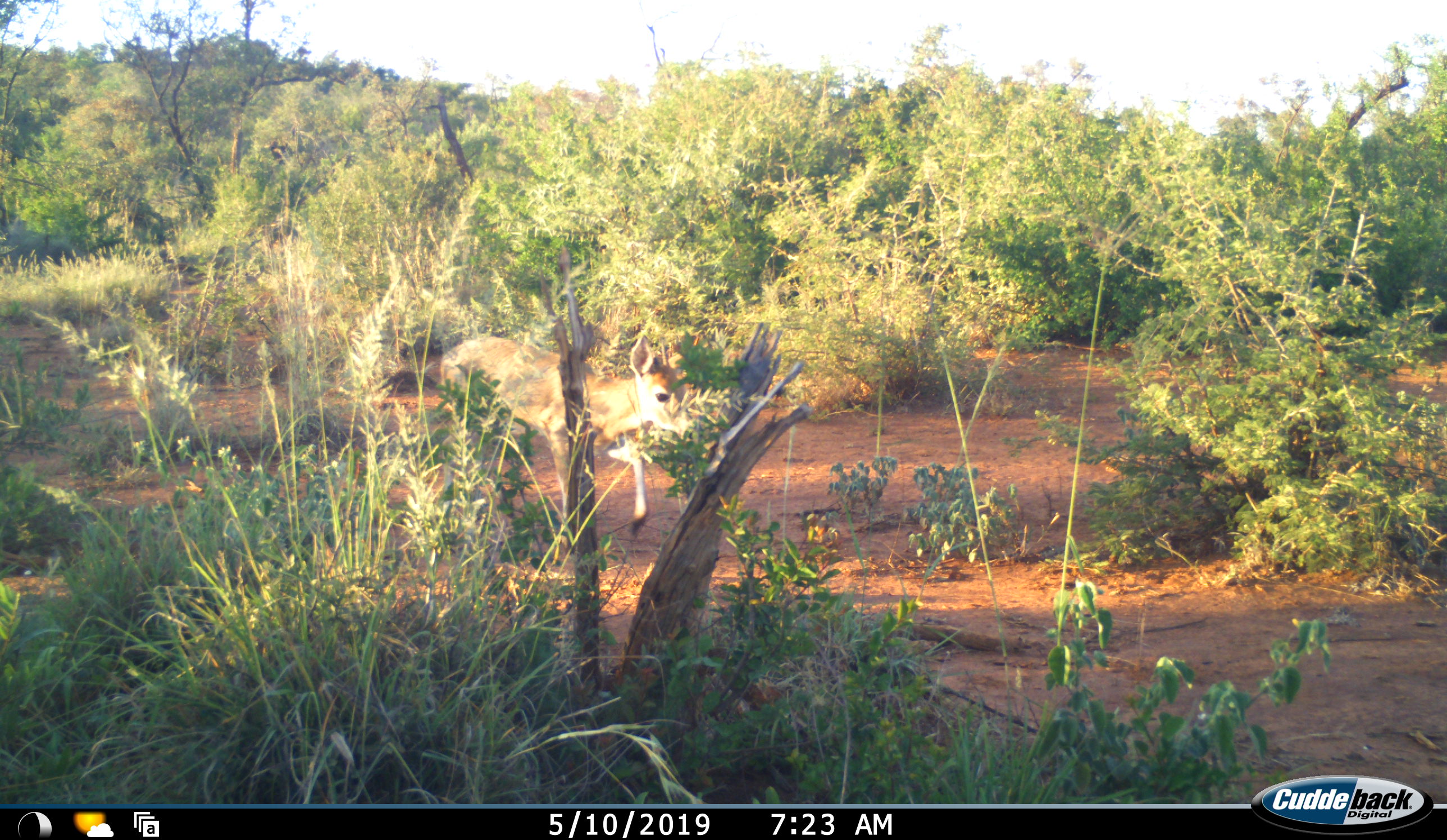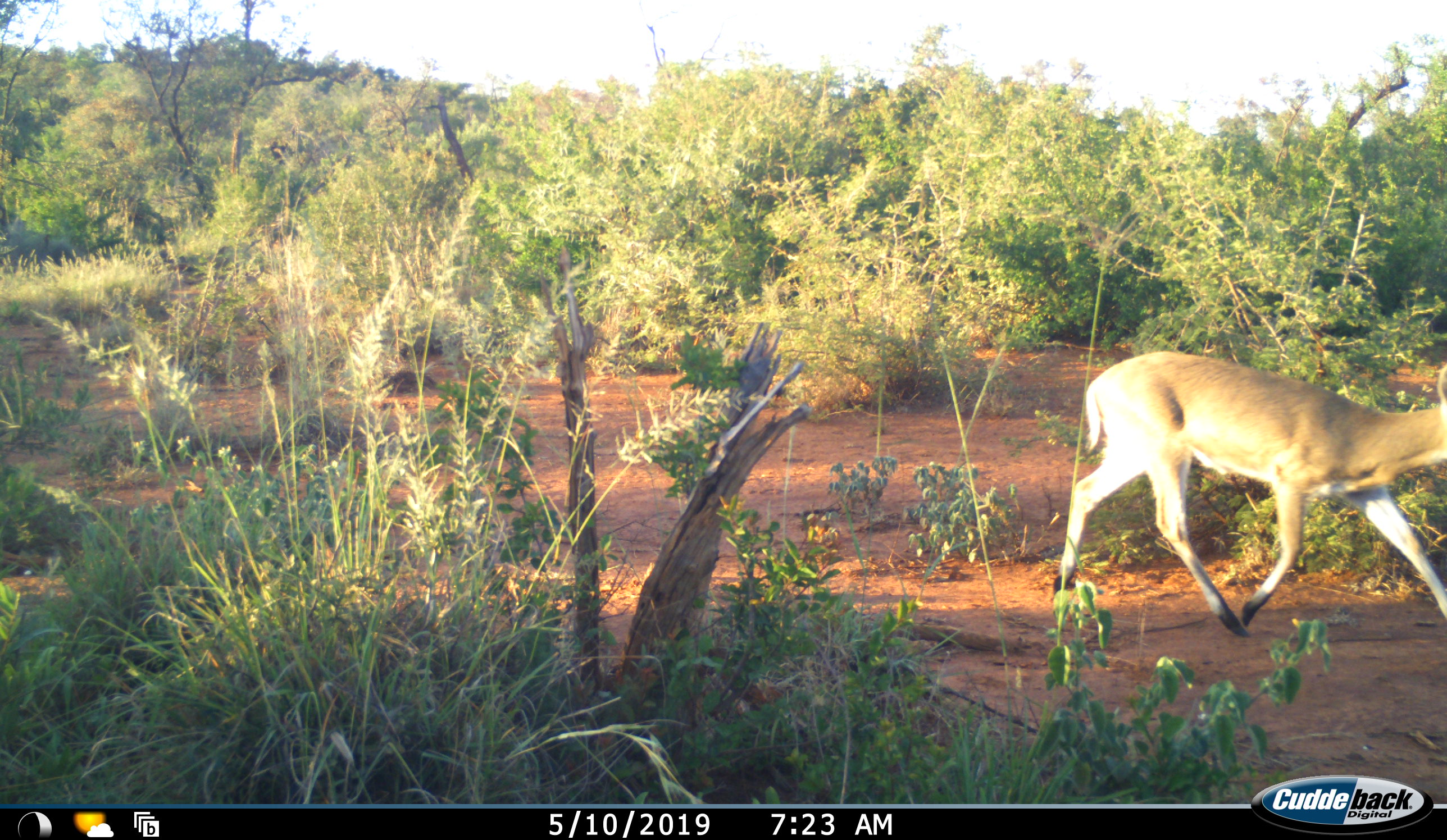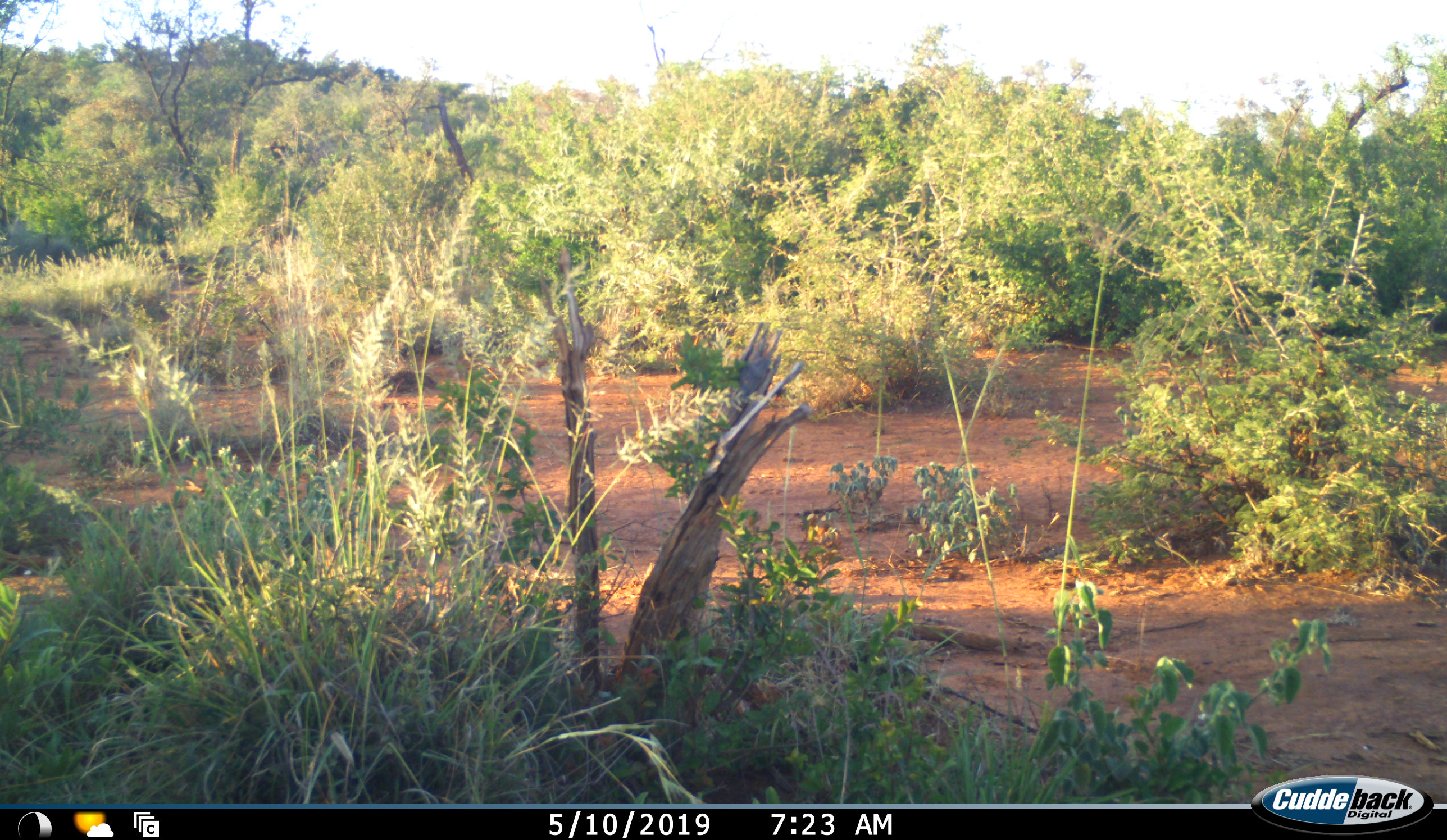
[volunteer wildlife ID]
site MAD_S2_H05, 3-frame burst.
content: unidentified animal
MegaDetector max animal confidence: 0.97